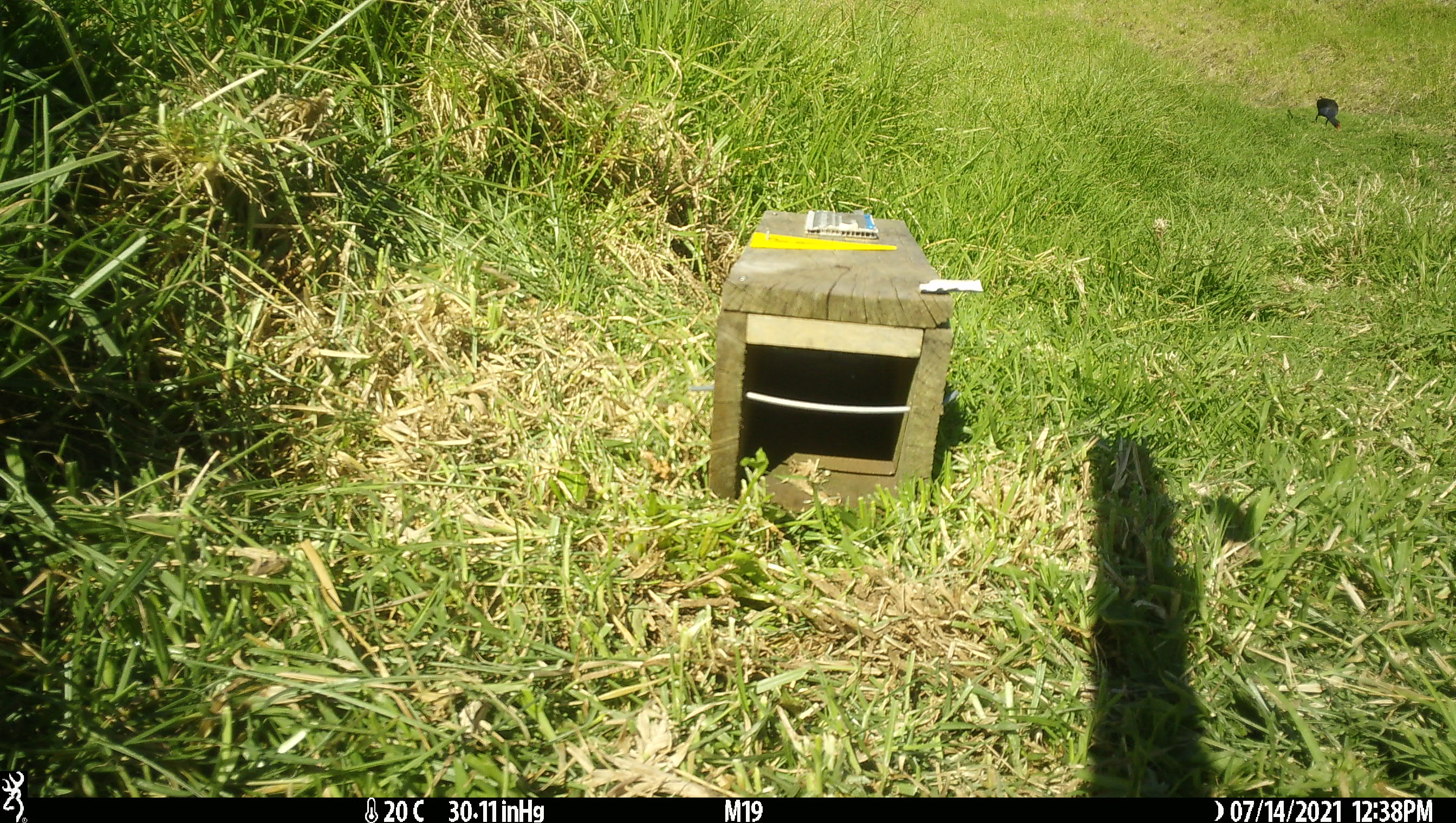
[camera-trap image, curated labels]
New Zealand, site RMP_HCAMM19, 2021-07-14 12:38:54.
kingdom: Animalia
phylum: Chordata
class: Aves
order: Gruiformes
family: Rallidae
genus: Porphyrio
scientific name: Porphyrio melanotus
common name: australasian swamphen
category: pukeko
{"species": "pukeko (australasian swamphen) (Porphyrio melanotus)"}